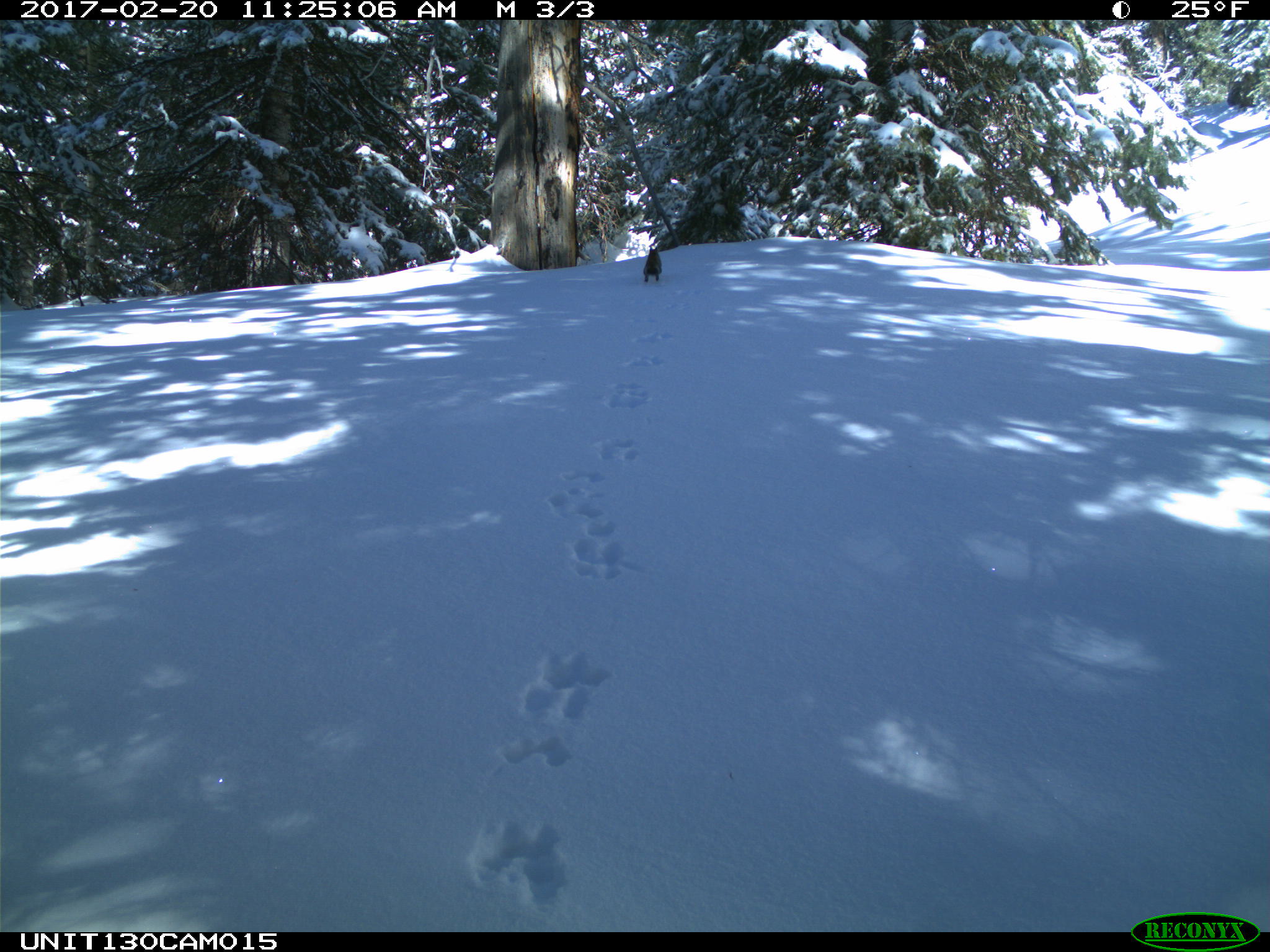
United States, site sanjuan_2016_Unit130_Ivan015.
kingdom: Animalia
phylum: Chordata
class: Mammalia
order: Rodentia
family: Sciuridae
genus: Tamiasciurus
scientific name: Tamiasciurus hudsonicus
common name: american red squirrel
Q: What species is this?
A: Tamiasciurus hudsonicus (american red squirrel).